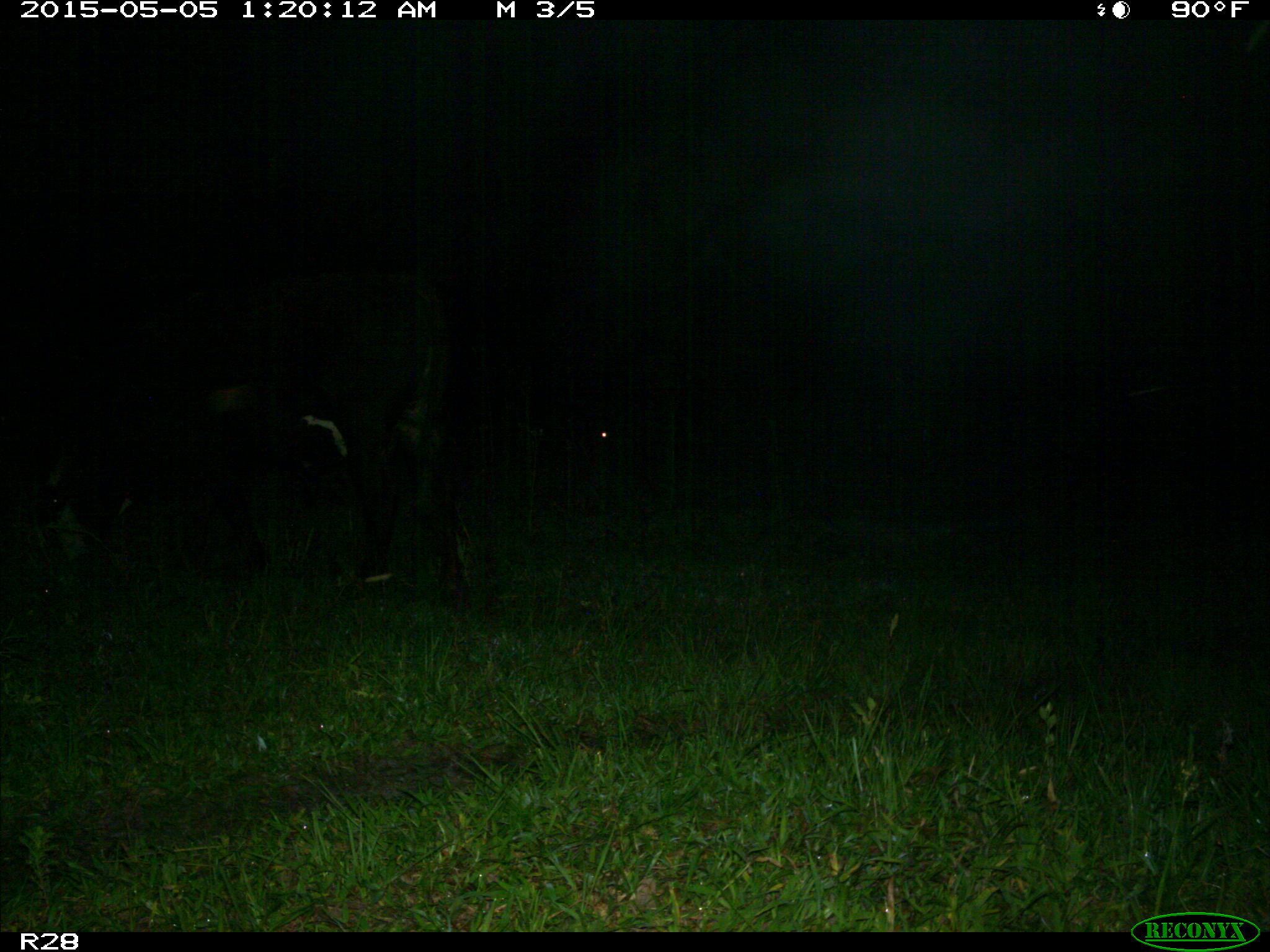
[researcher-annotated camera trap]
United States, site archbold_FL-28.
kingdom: Animalia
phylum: Chordata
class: Mammalia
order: Artiodactyla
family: Bovidae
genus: Bos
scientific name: Bos taurus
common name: domestic cow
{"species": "Bos taurus (domestic cow)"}